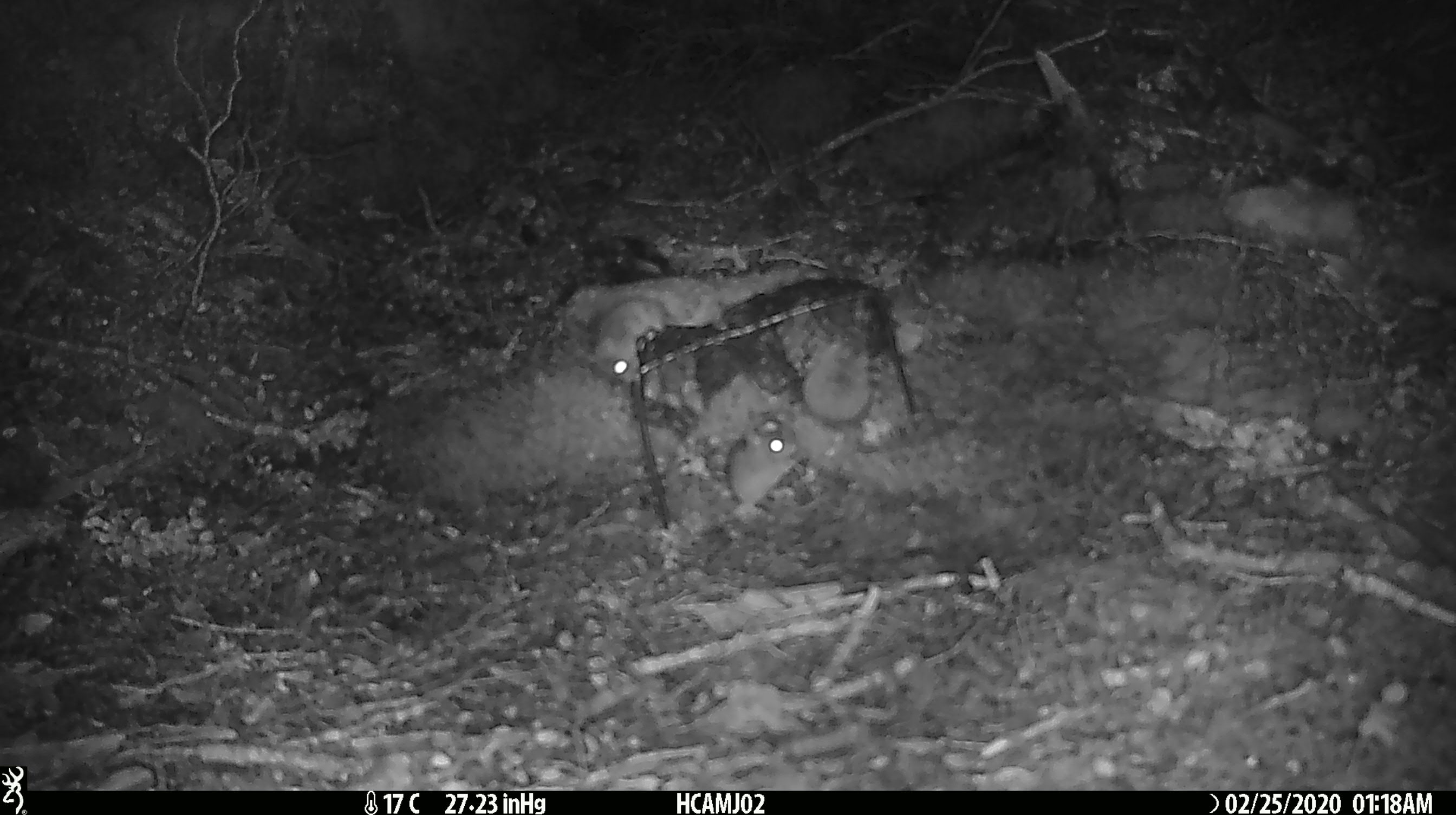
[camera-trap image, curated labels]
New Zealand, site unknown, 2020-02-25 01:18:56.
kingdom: Animalia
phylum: Chordata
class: Mammalia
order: Rodentia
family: Muridae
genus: Mus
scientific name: Mus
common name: mouse